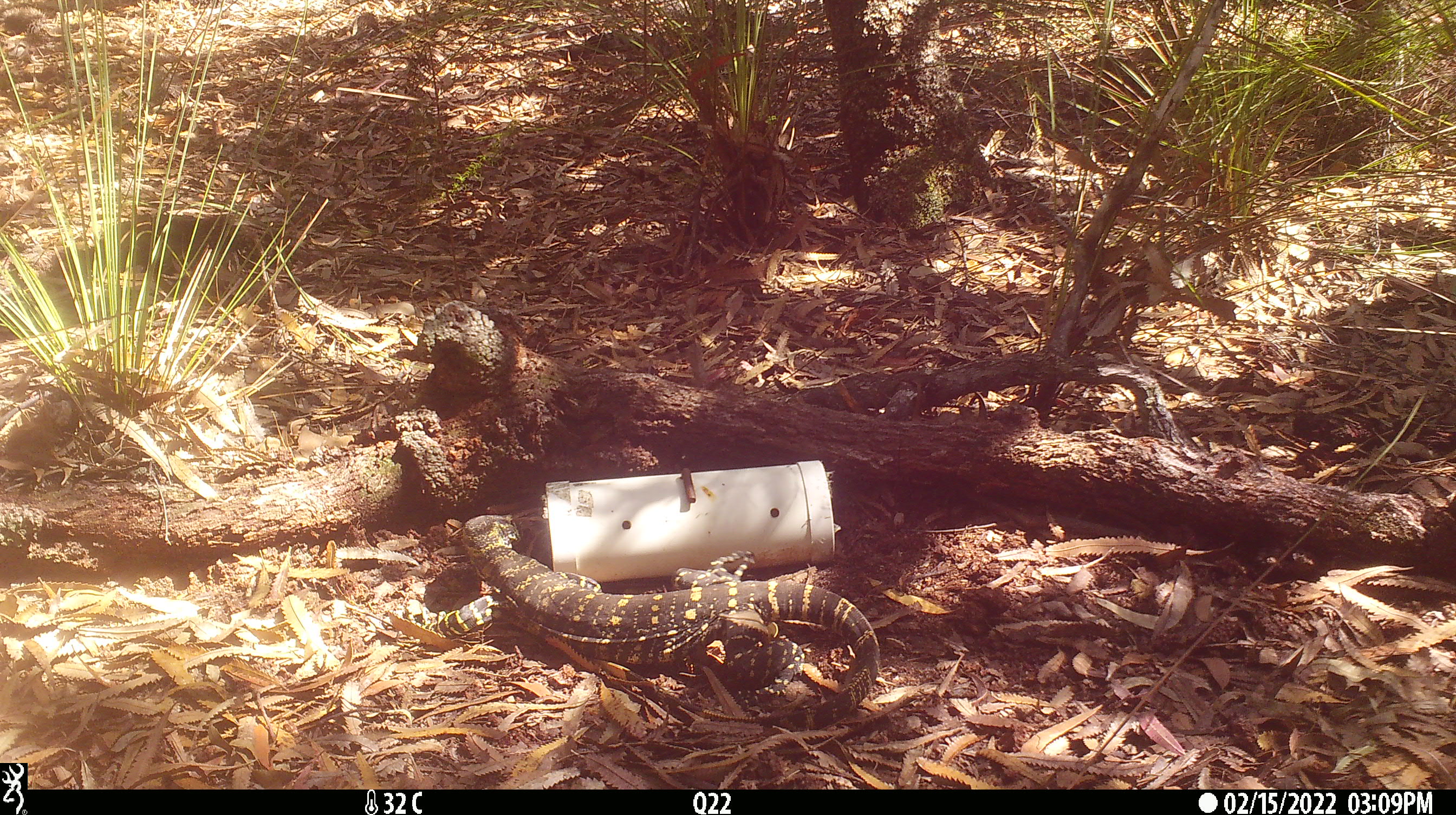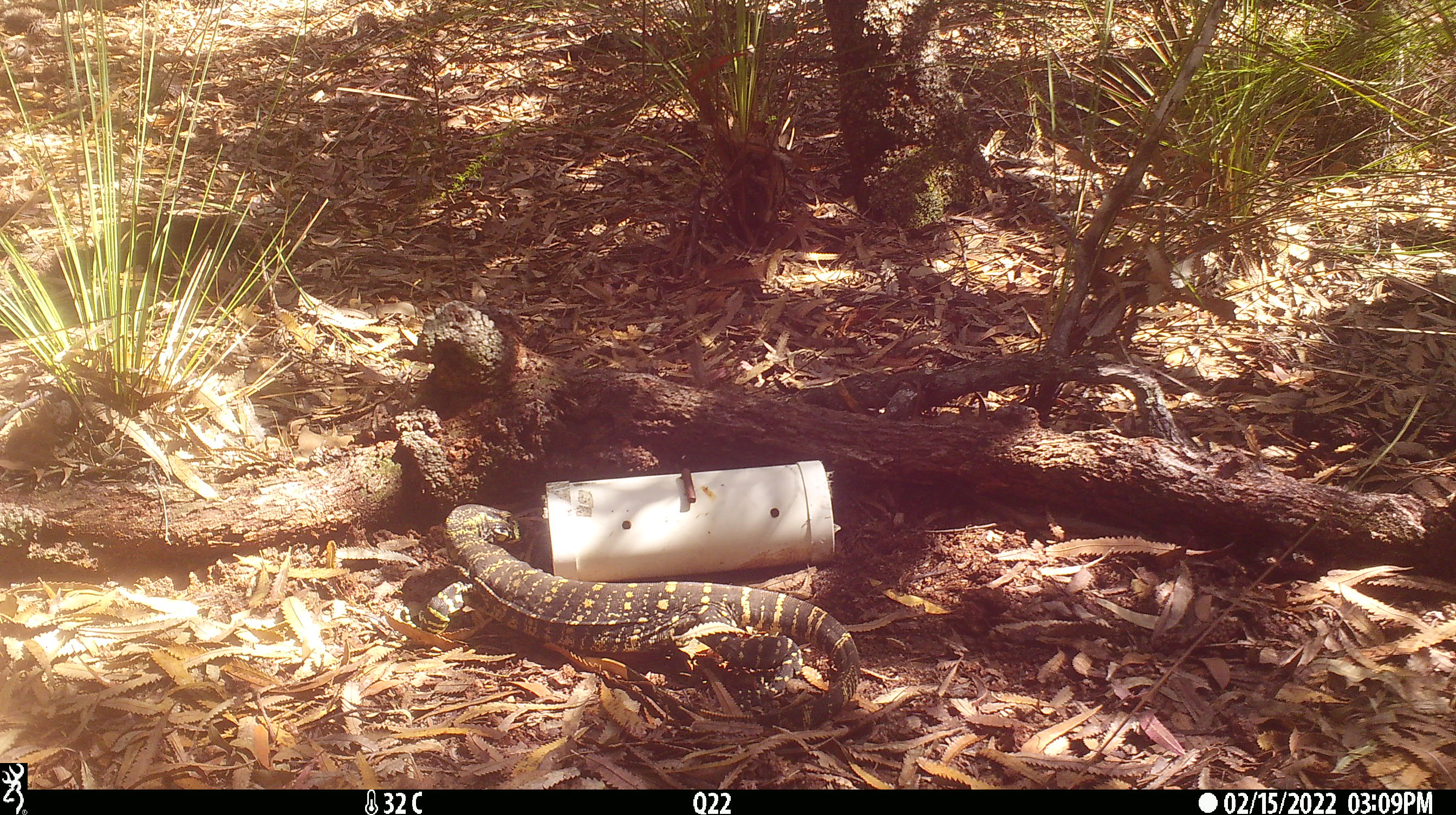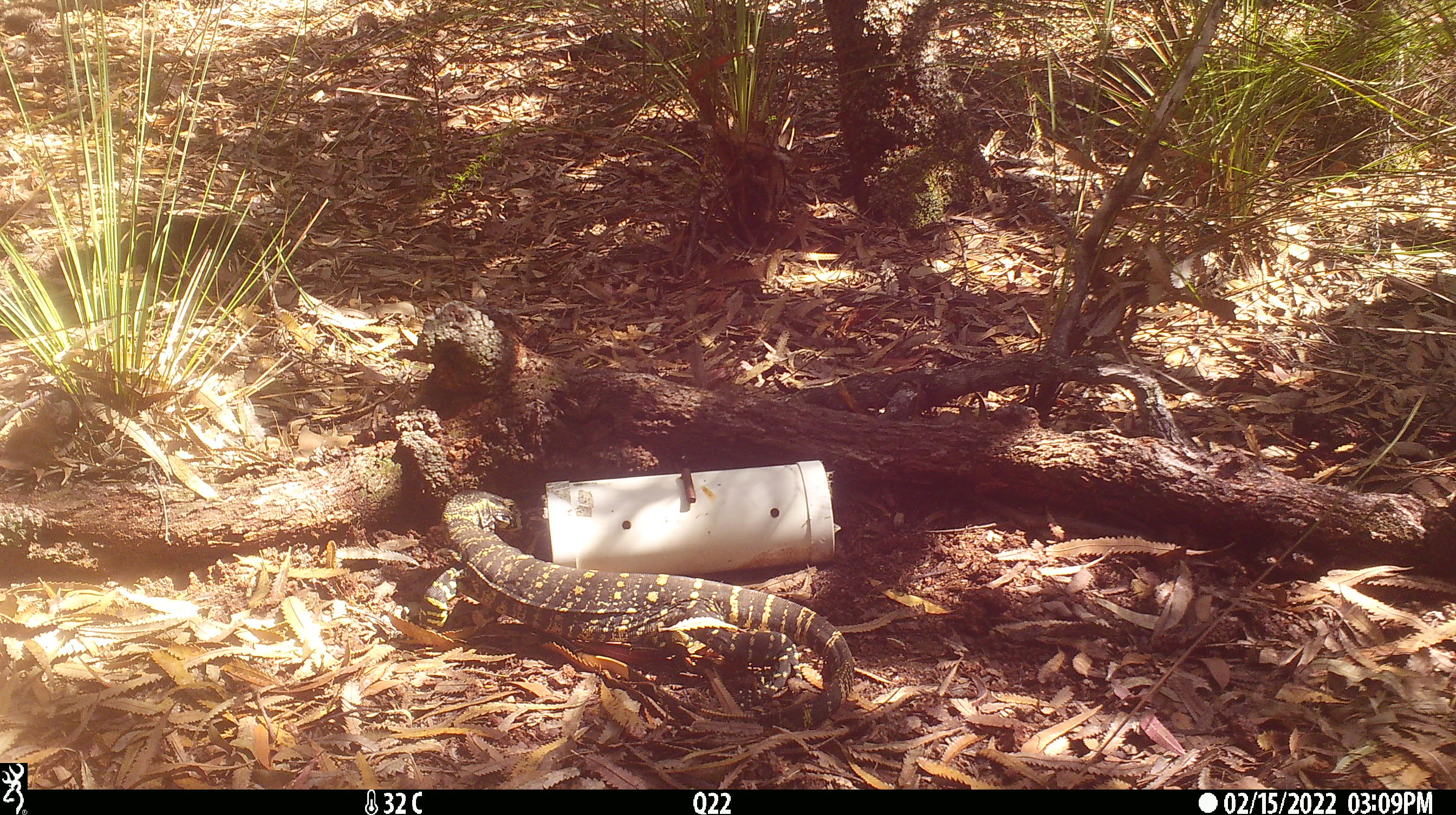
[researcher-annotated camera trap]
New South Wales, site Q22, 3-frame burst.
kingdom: Animalia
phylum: Chordata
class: Reptilia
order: Squamata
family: Varanidae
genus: Varanus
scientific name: Varanus varius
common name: lace monitor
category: goanna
Goanna (lace monitor) (Varanus varius).